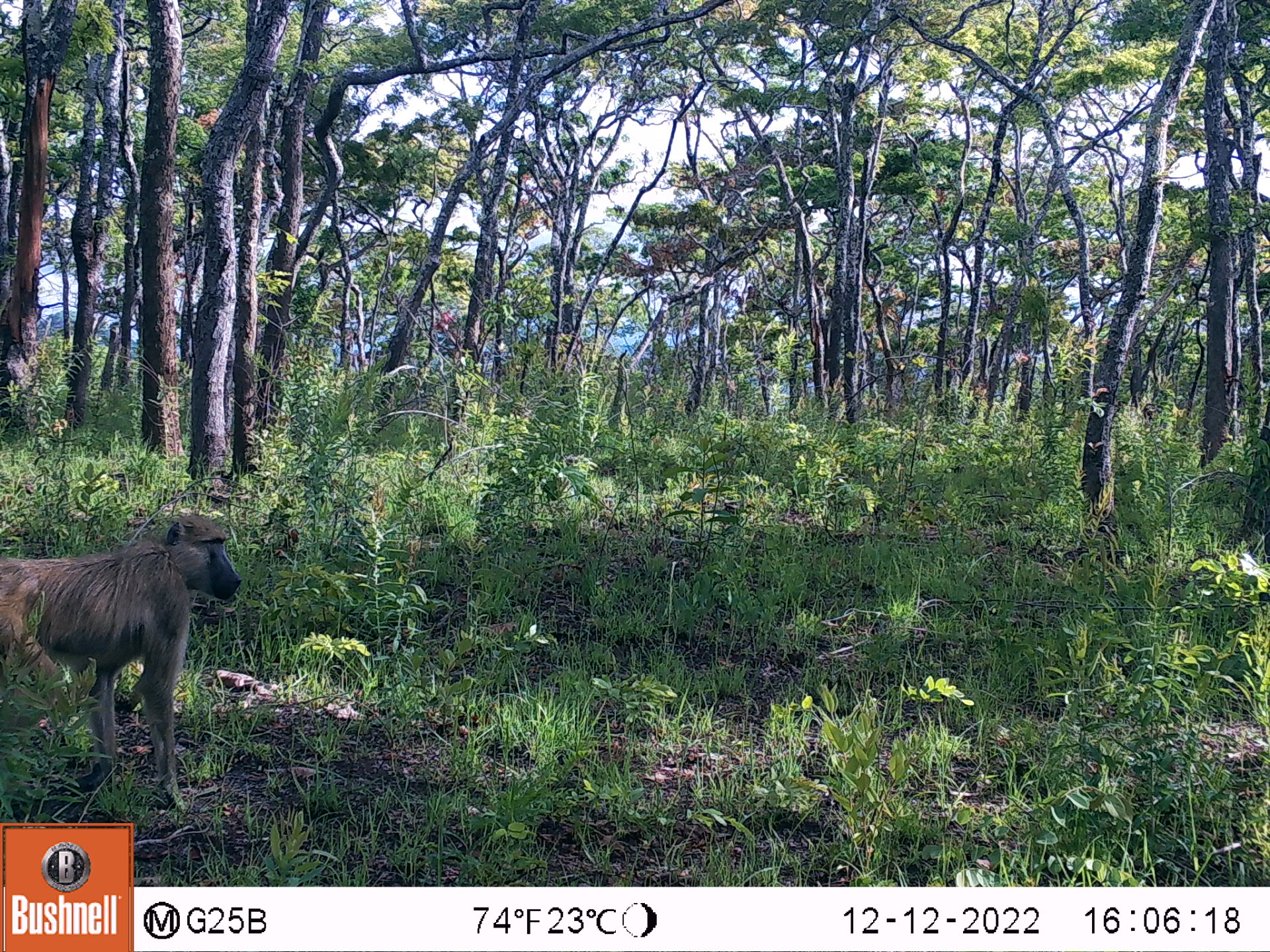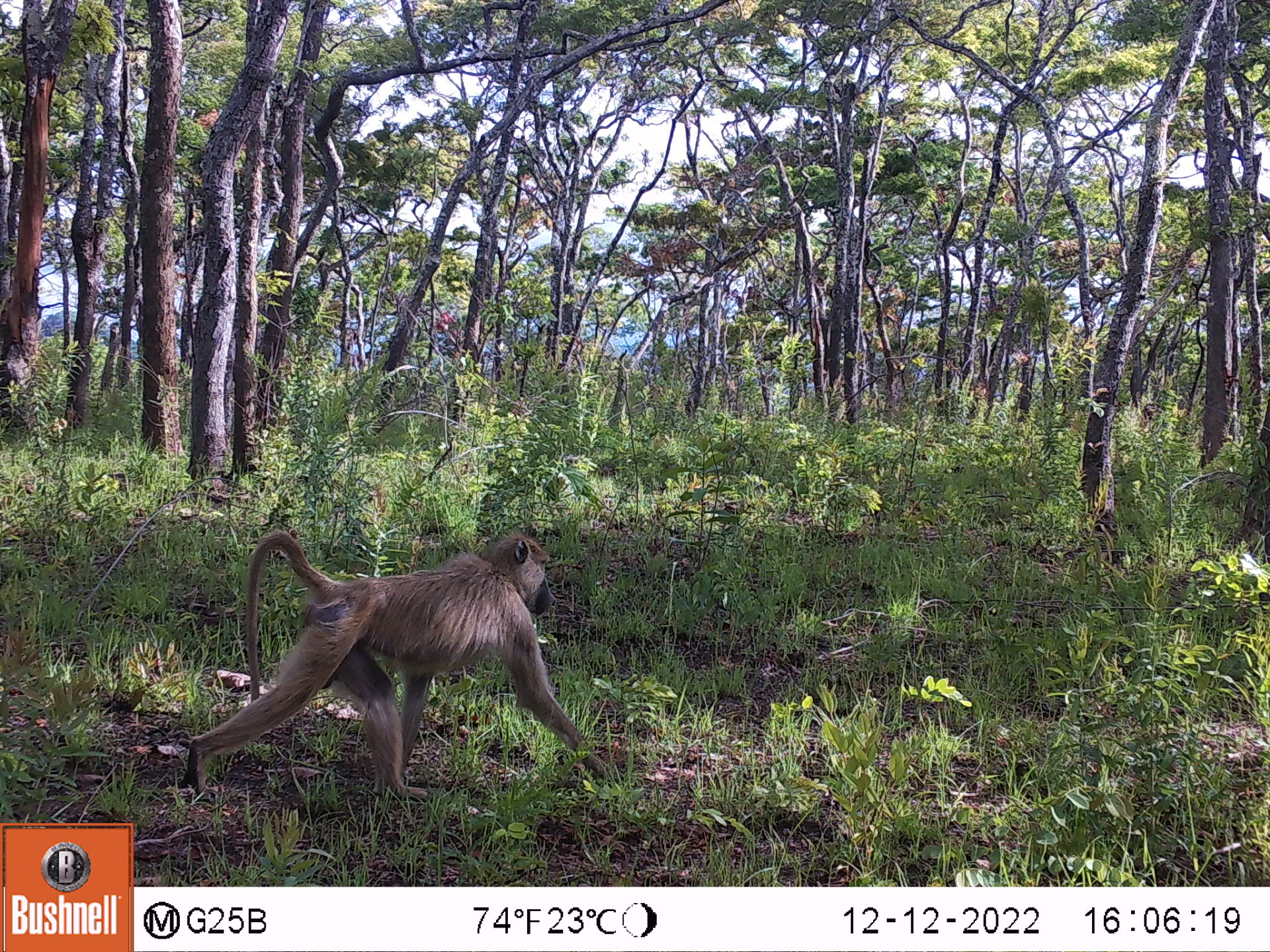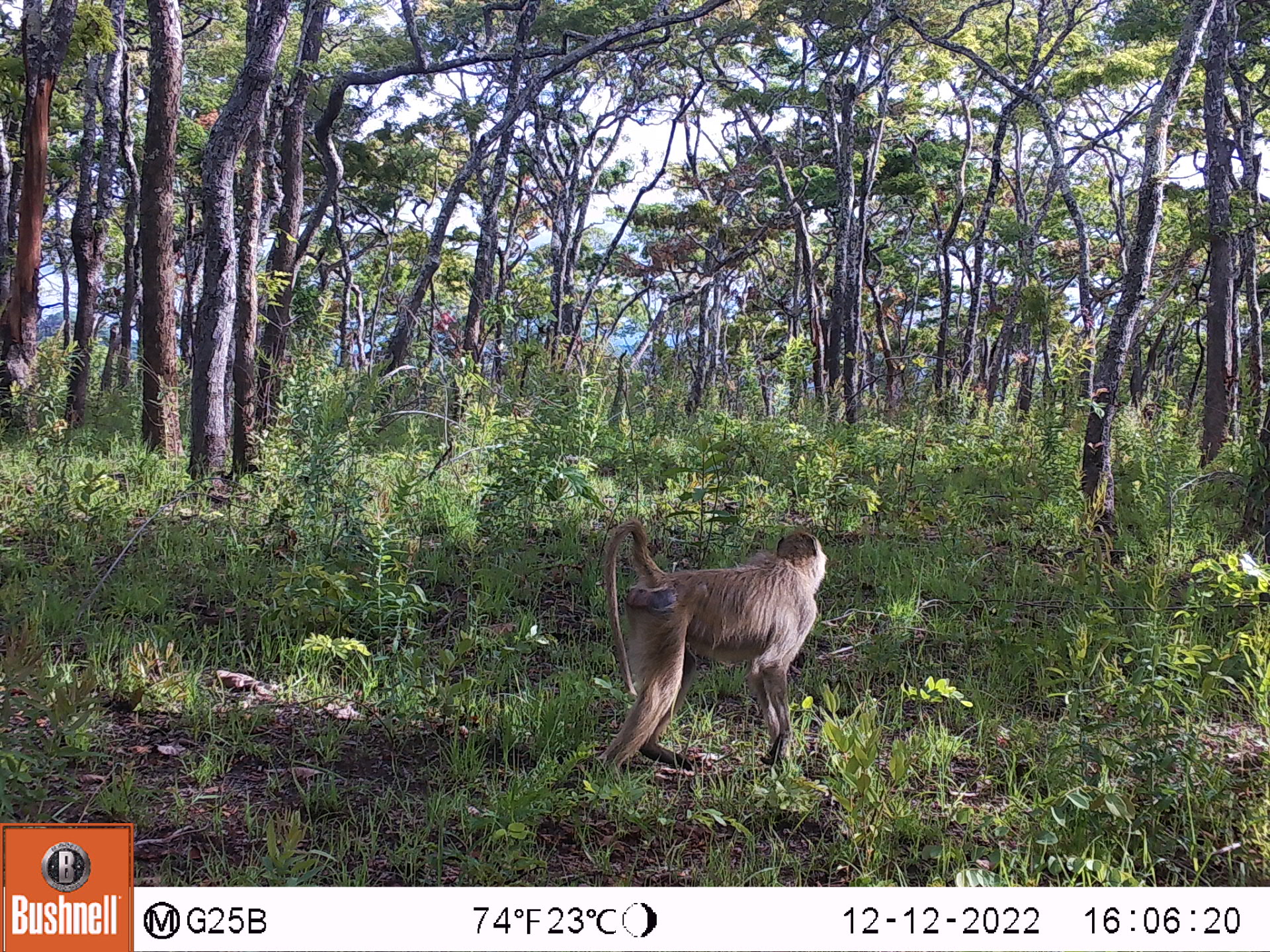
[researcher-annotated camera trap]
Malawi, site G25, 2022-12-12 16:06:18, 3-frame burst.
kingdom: Animalia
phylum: Chordata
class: Mammalia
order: Primates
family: Cercopithecidae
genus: Papio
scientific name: Papio cynocephalus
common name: yellow baboon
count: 1